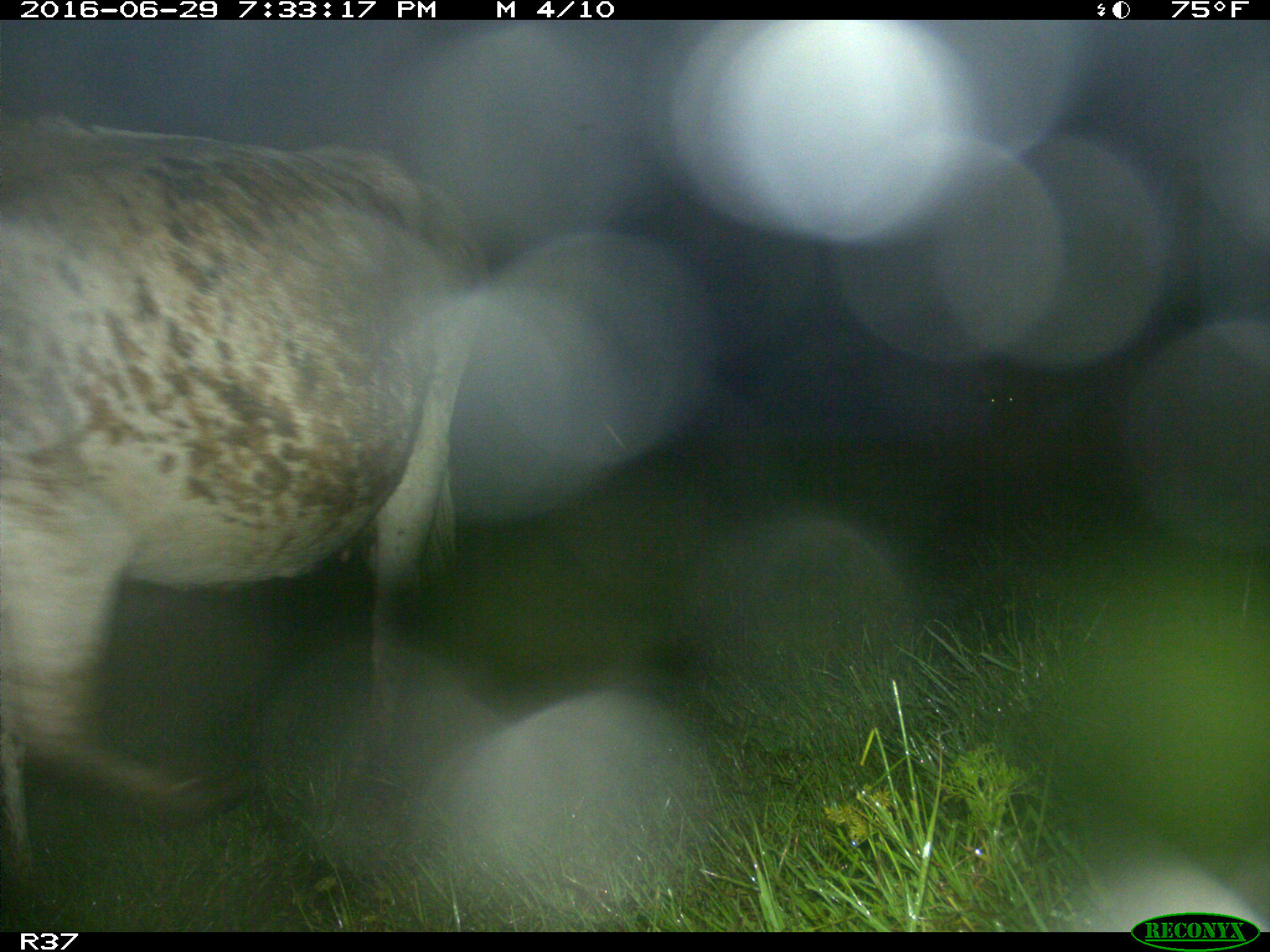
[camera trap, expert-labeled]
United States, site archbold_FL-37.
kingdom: Animalia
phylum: Chordata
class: Mammalia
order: Artiodactyla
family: Bovidae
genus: Bos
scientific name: Bos taurus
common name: domestic cow